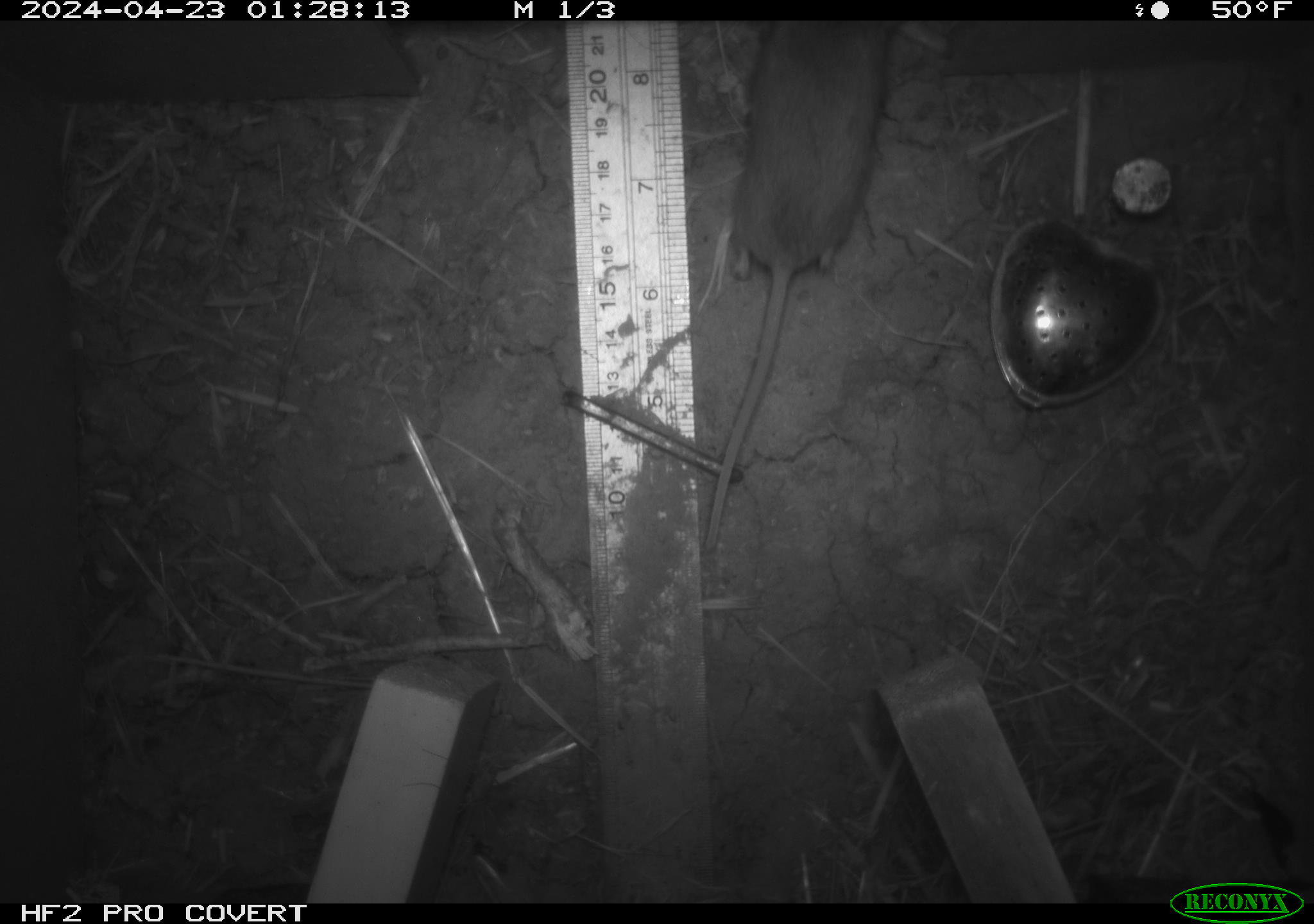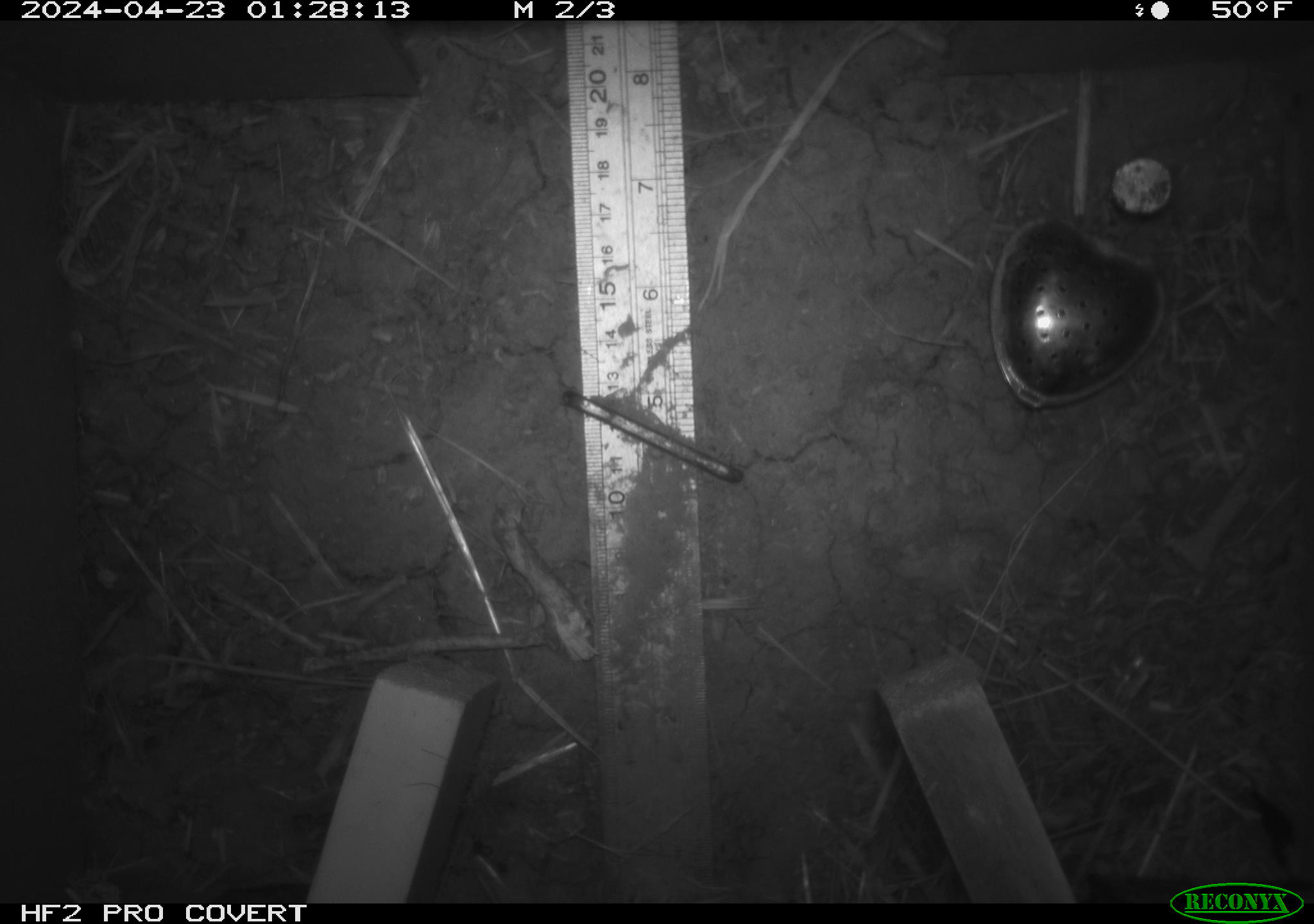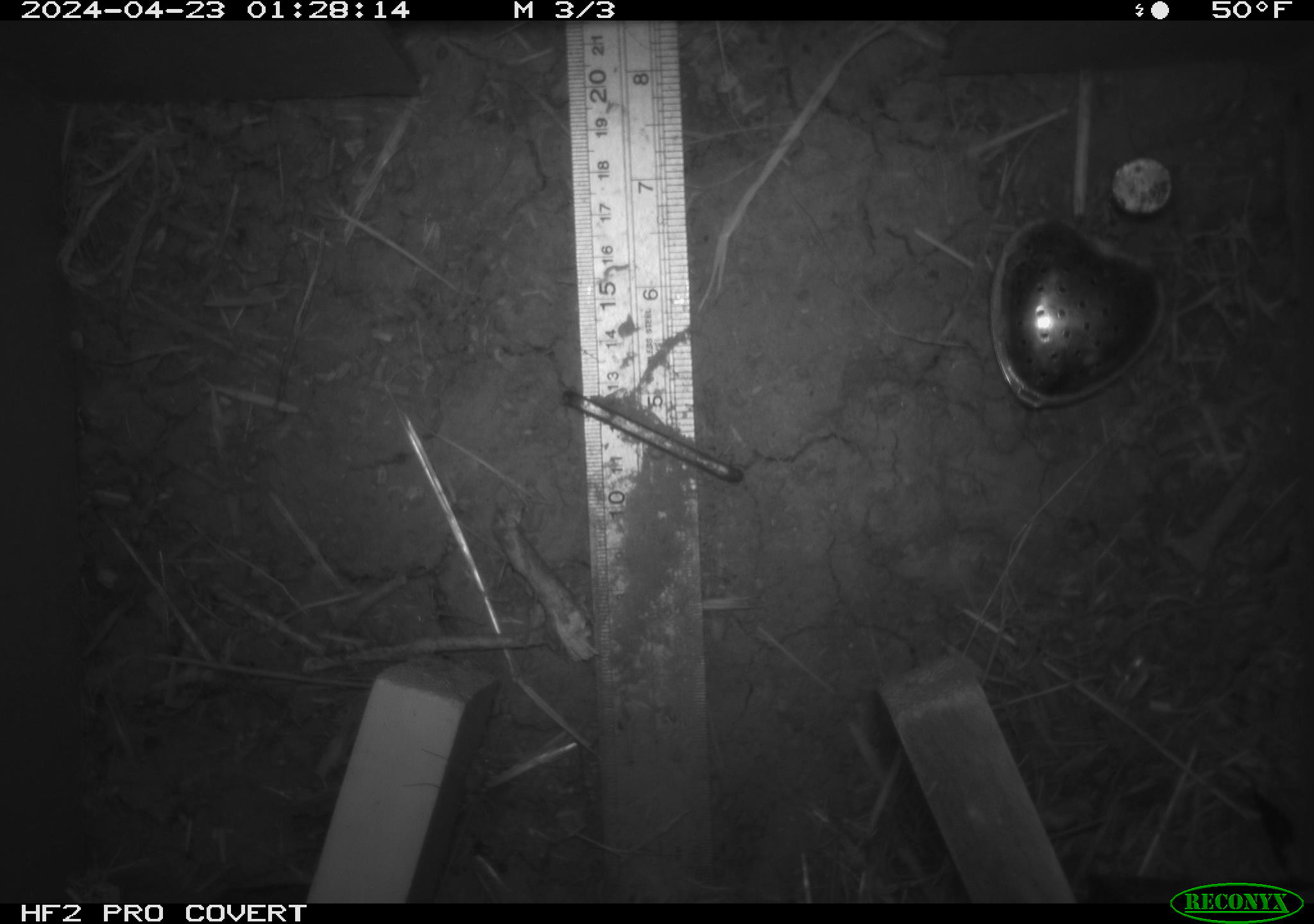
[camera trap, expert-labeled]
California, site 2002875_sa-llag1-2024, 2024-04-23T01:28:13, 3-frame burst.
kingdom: Animalia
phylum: Chordata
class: Mammalia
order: Rodentia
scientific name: Rodentia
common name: mouse species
Mouse species (Rodentia).